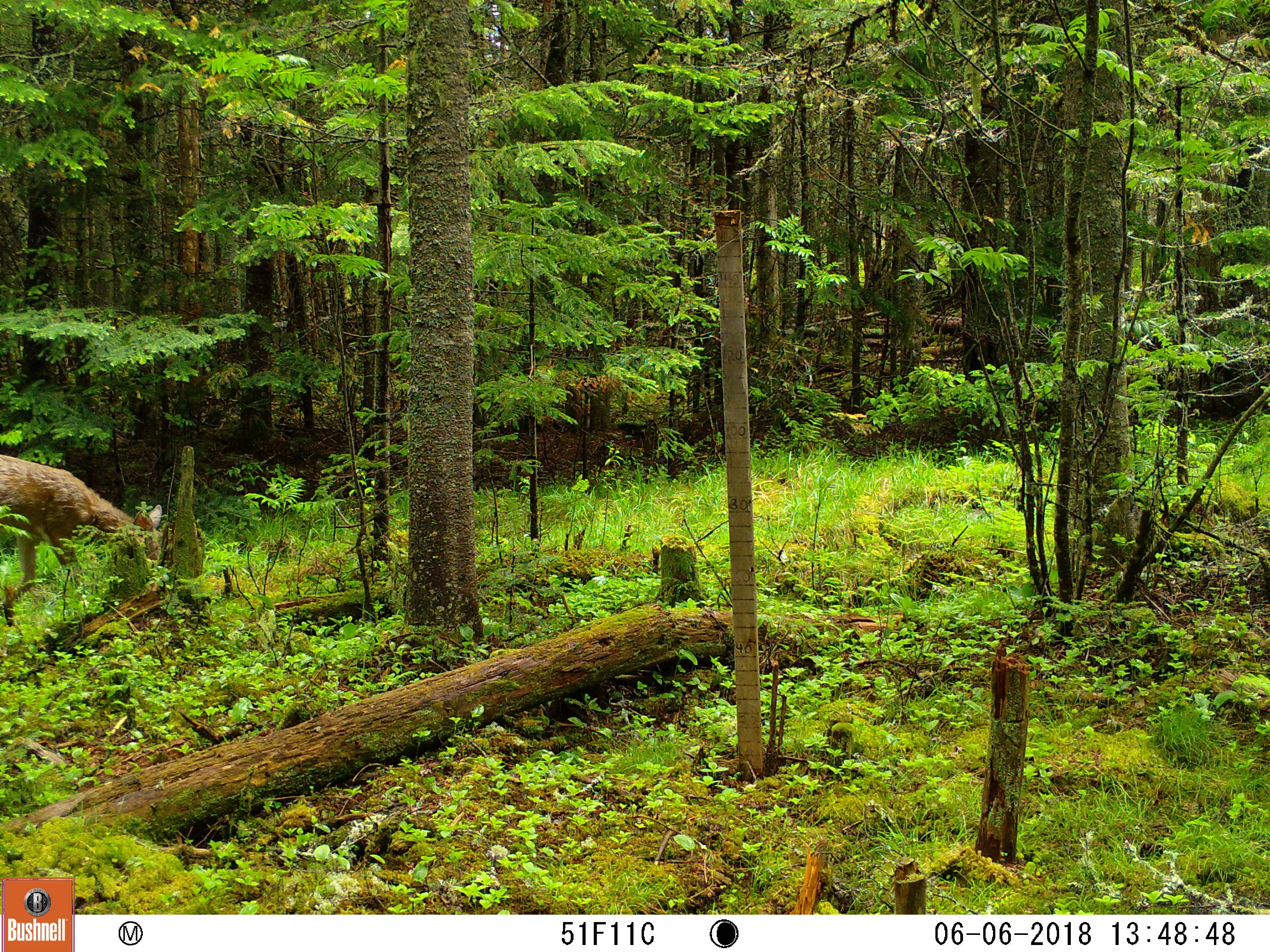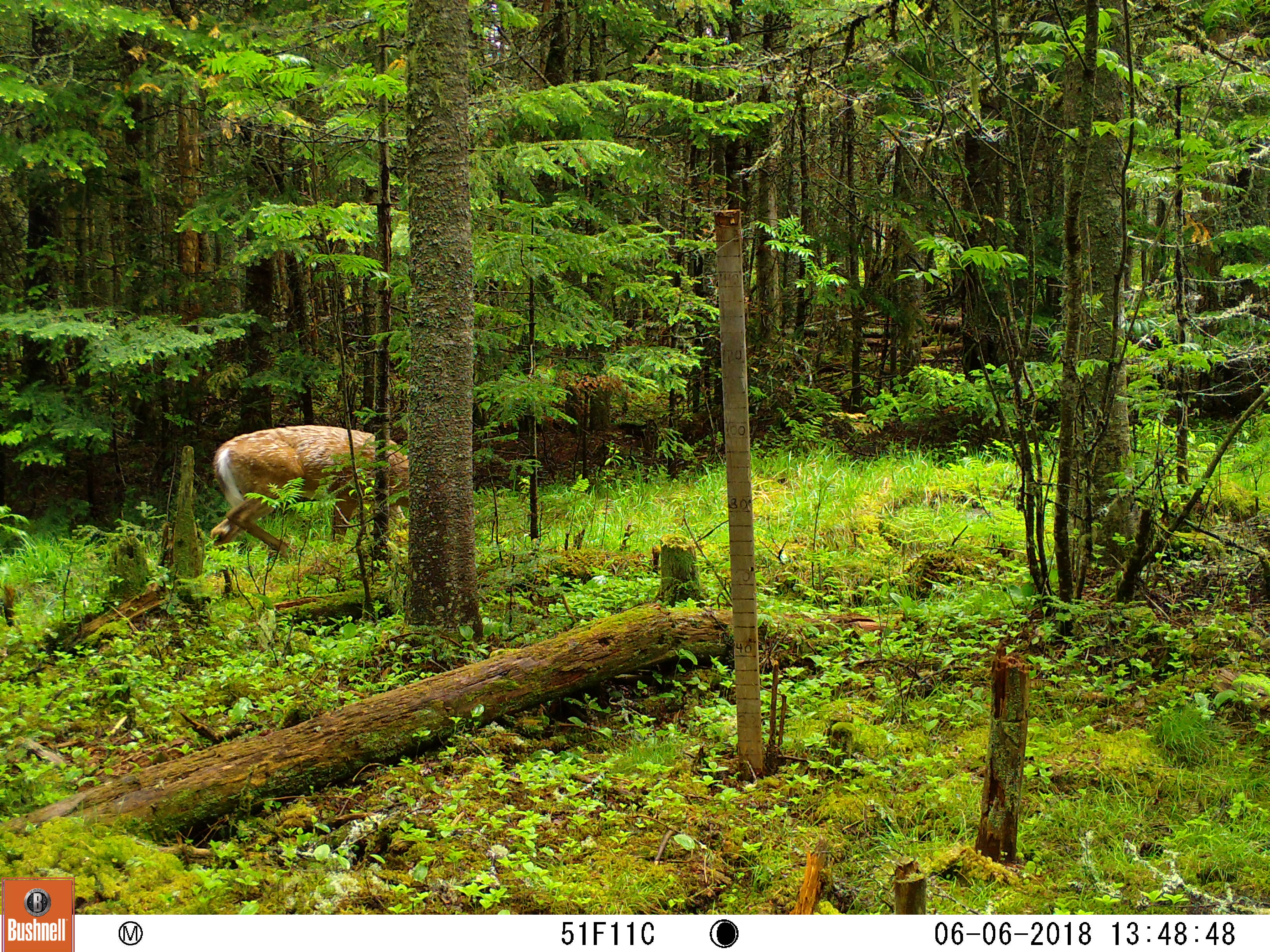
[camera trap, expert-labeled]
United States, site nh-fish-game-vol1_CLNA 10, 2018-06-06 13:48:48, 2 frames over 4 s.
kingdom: Animalia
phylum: Chordata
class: Mammalia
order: Artiodactyla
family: Cervidae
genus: Odocoileus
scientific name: Odocoileus virginianus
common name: white-tailed deer